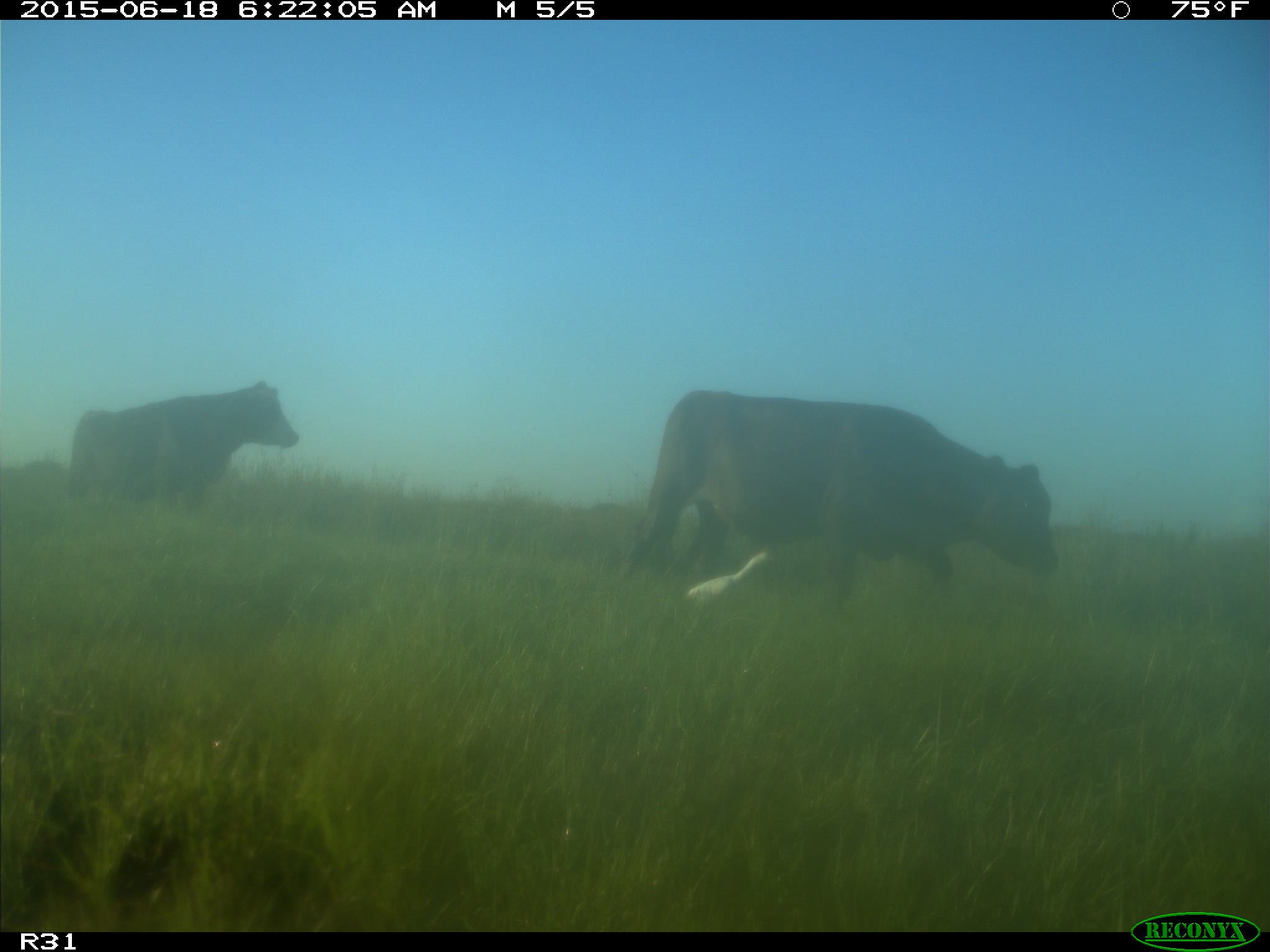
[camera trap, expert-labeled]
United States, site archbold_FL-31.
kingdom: Animalia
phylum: Chordata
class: Mammalia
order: Artiodactyla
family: Bovidae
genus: Bos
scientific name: Bos taurus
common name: domestic cow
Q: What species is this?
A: Bos taurus (domestic cow).